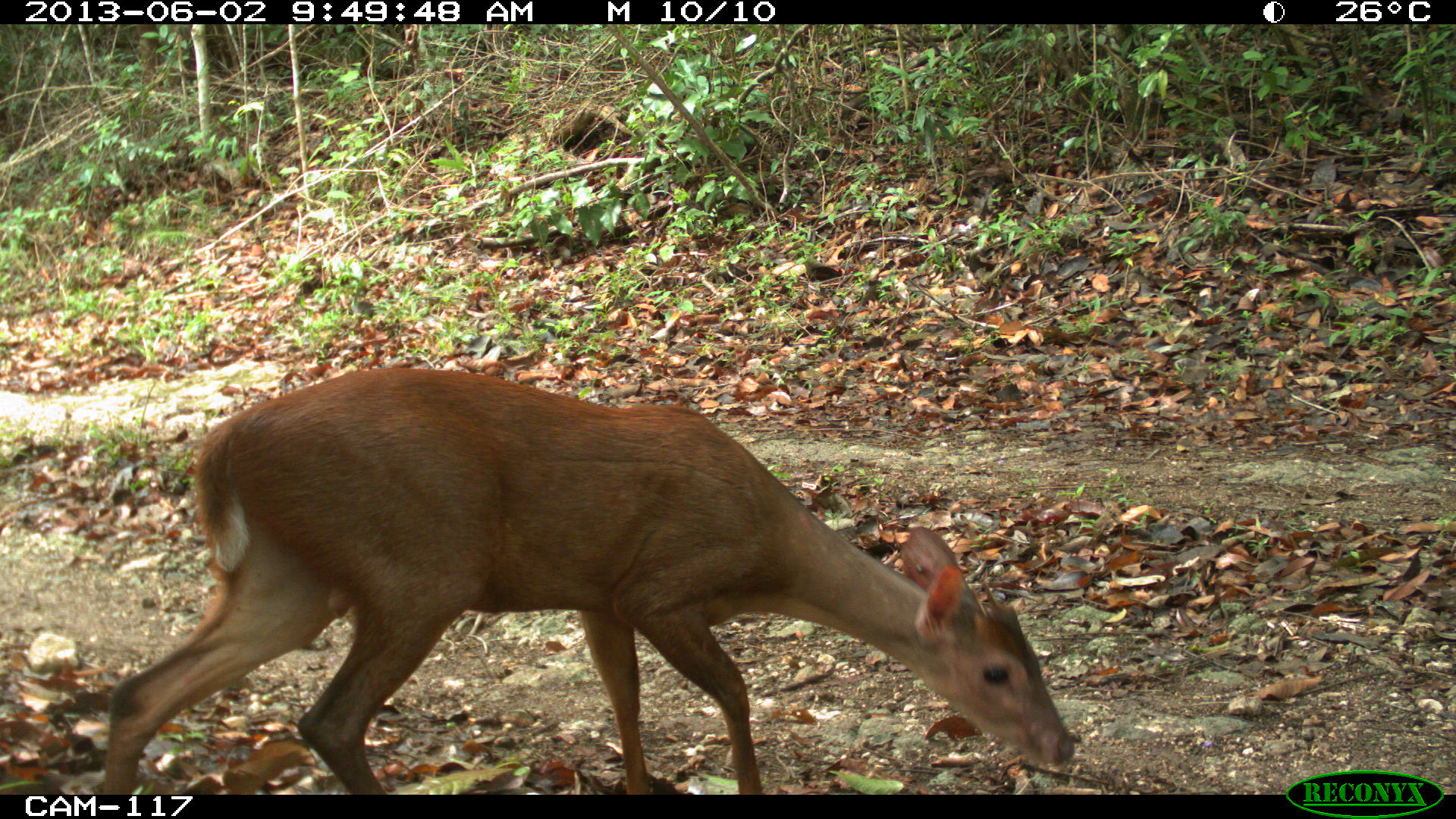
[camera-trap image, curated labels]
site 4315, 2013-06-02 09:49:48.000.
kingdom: Animalia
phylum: Chordata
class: Mammalia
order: Artiodactyla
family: Cervidae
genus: Mazama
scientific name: Mazama temama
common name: central american red brocket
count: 1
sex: male